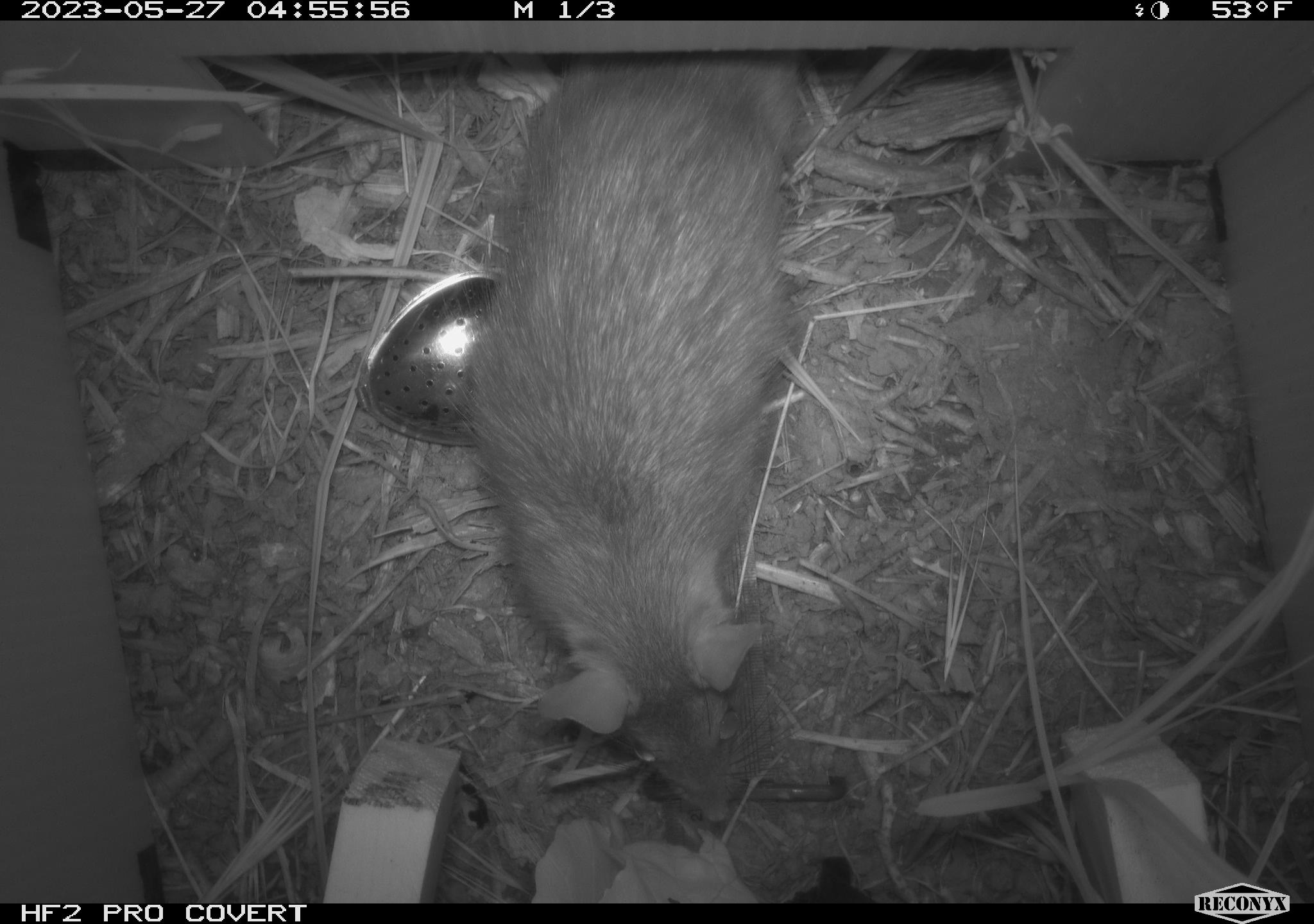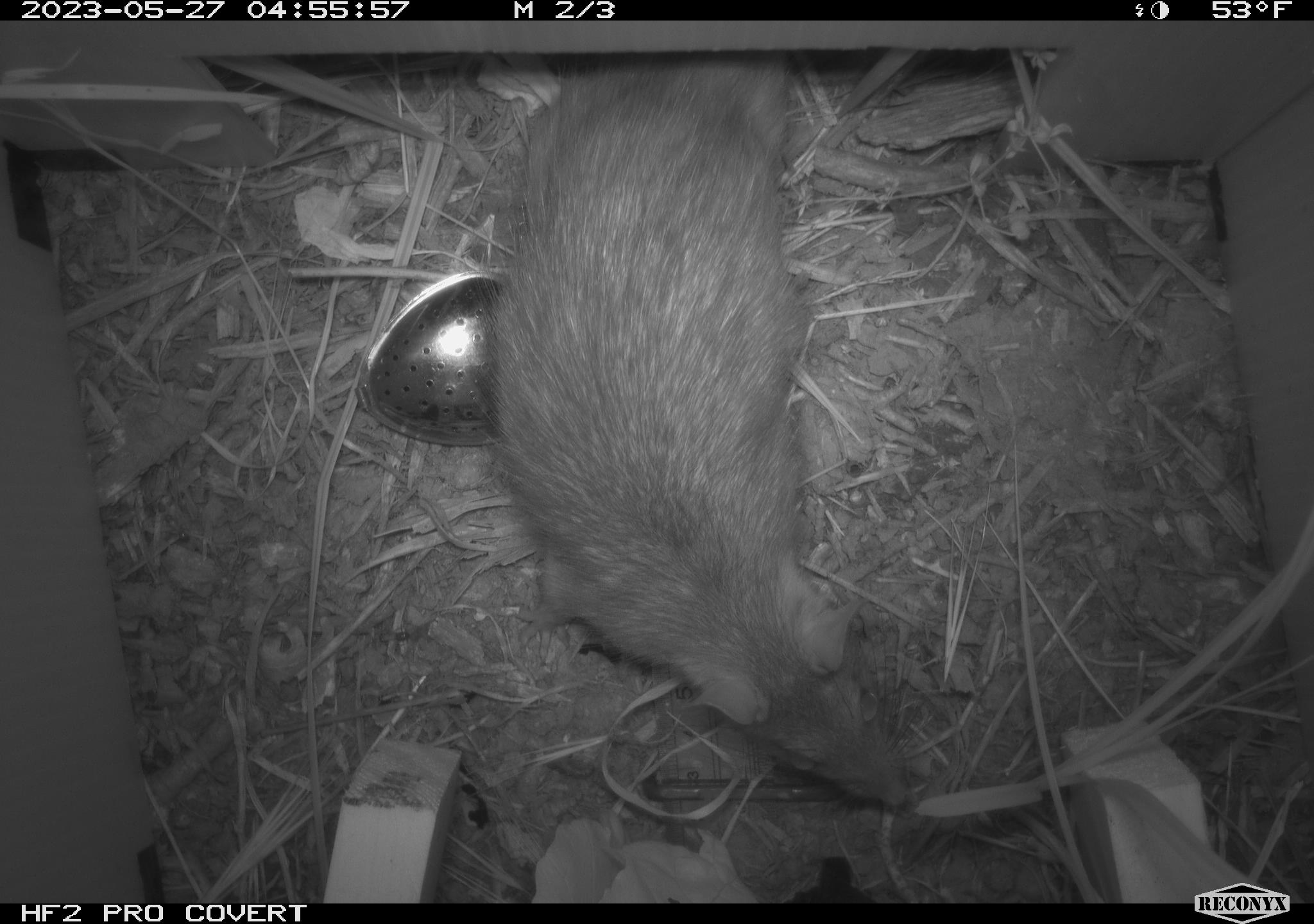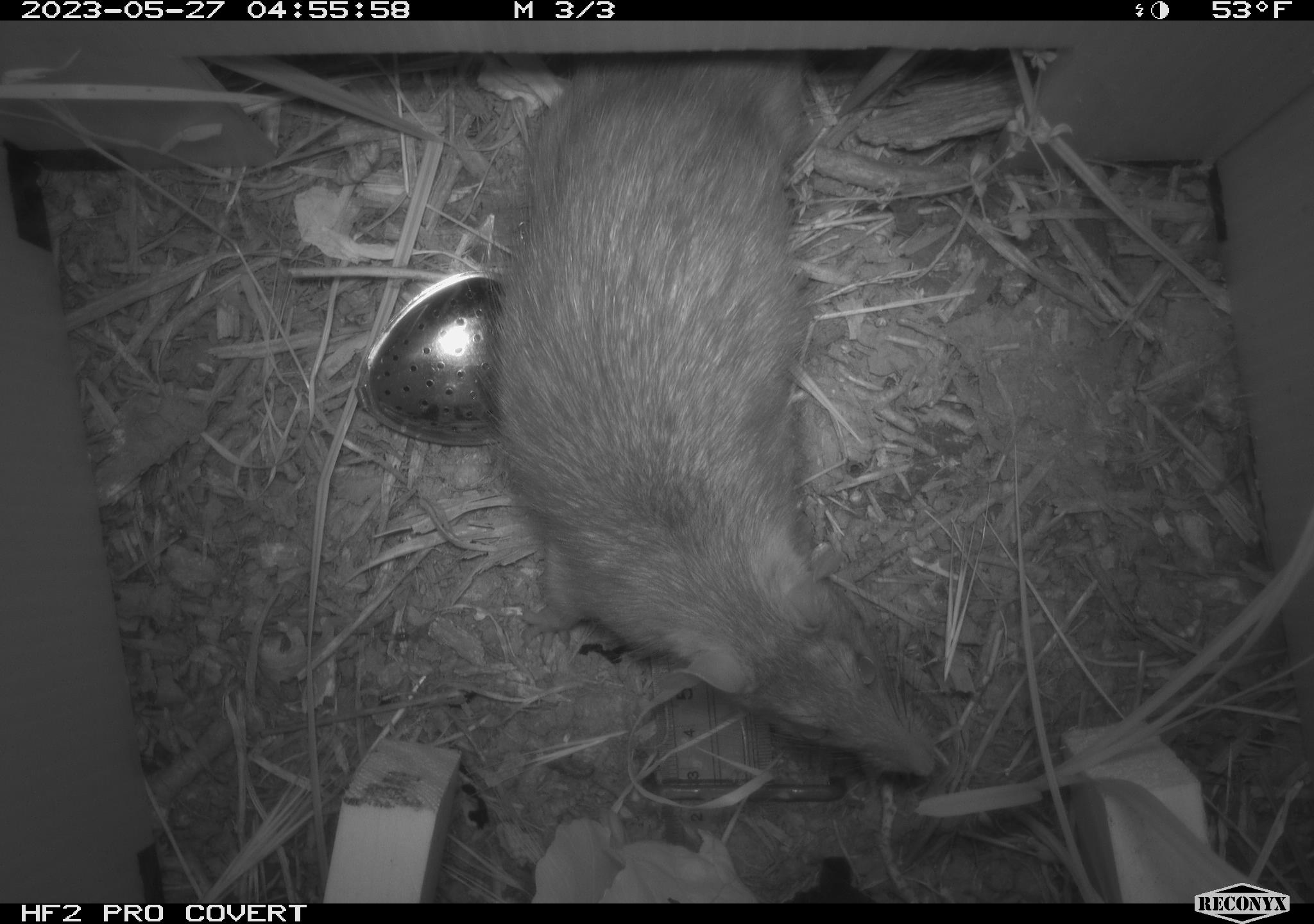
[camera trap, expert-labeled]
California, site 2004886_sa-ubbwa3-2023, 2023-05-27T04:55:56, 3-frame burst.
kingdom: Animalia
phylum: Chordata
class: Mammalia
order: Rodentia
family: Muridae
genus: Rattus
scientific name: Rattus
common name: rat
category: rattus species